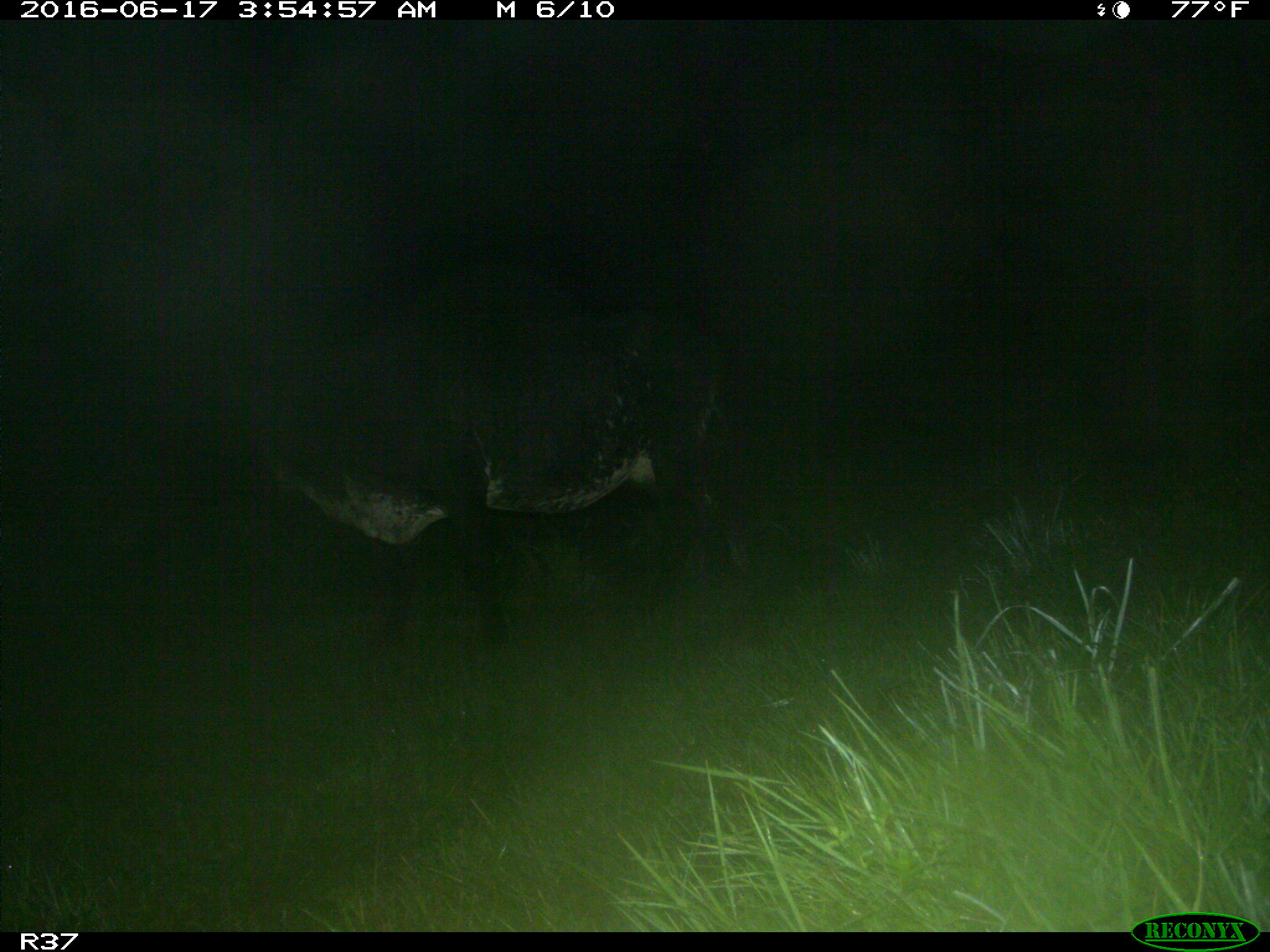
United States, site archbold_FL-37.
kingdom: Animalia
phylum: Chordata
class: Mammalia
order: Artiodactyla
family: Bovidae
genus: Bos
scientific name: Bos taurus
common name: domestic cow